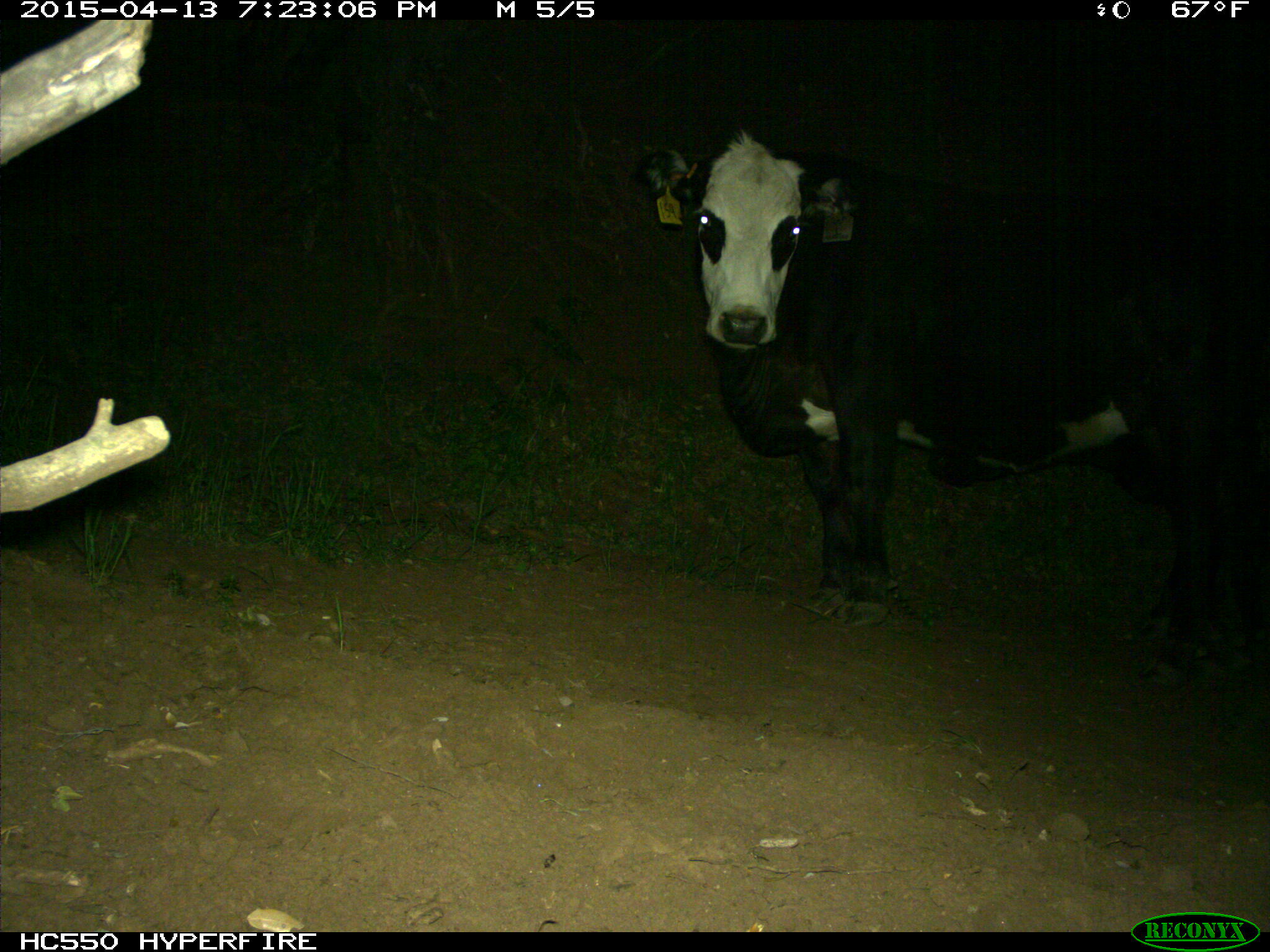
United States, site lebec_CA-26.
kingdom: Animalia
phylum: Chordata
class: Mammalia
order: Artiodactyla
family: Bovidae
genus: Bos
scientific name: Bos taurus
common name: domestic cow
Bos taurus (domestic cow).